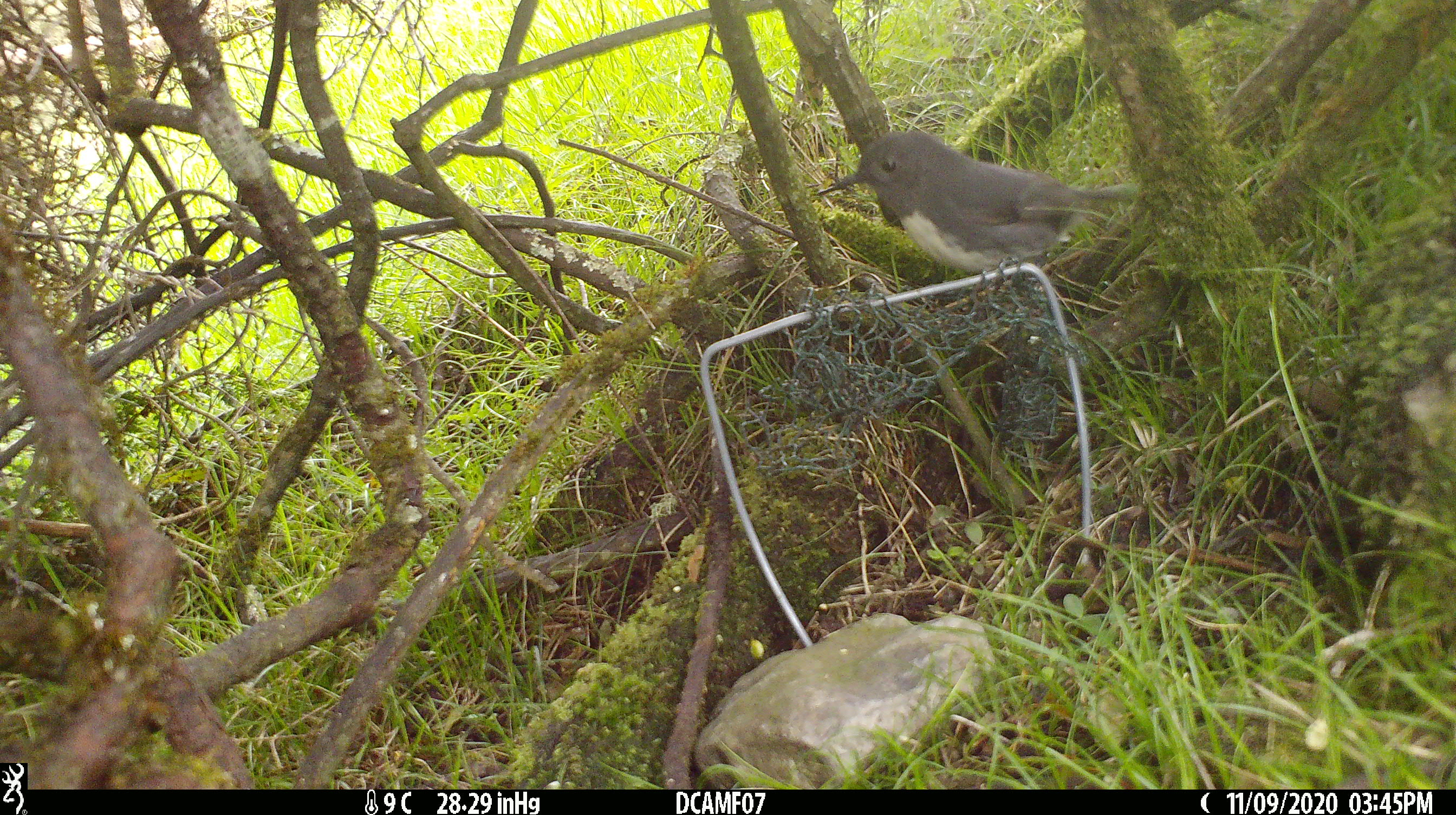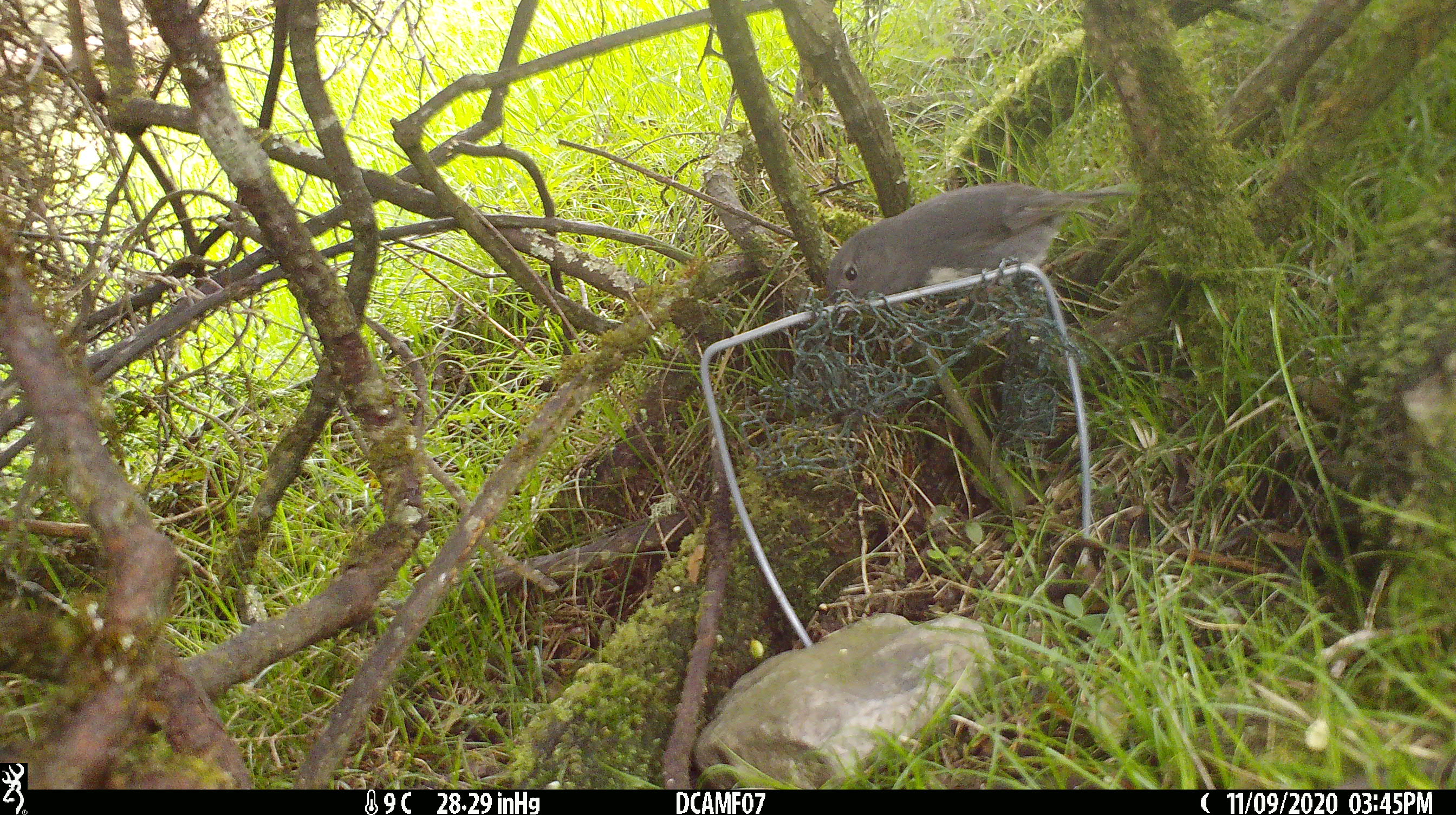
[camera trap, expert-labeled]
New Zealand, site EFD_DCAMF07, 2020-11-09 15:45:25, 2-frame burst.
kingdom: Animalia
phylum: Chordata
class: Aves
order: Passeriformes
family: Petroicidae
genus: Petroica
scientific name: Petroica australis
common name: new zealand robin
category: robin